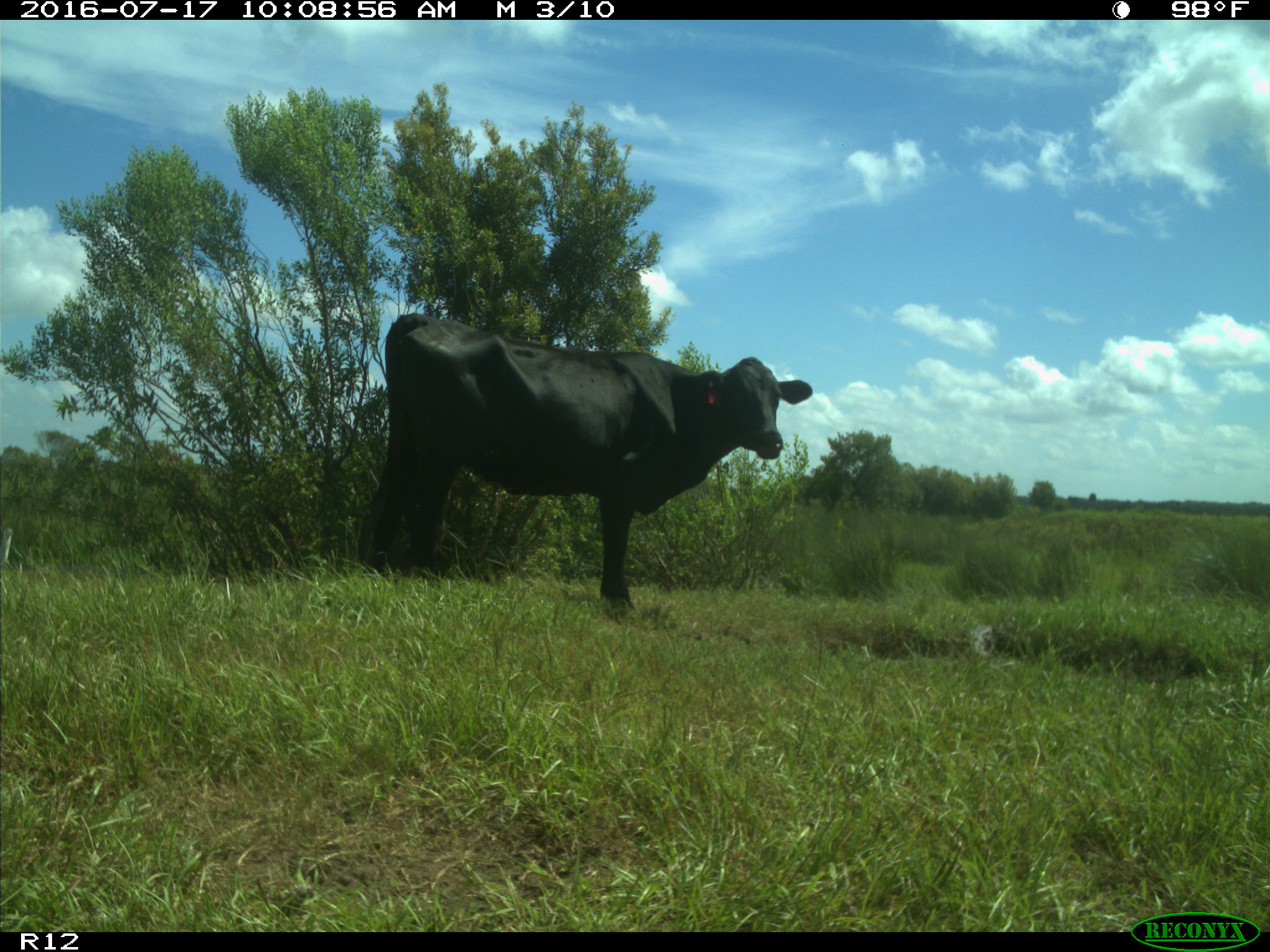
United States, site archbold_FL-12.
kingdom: Animalia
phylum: Chordata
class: Mammalia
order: Artiodactyla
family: Bovidae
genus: Bos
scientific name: Bos taurus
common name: domestic cow